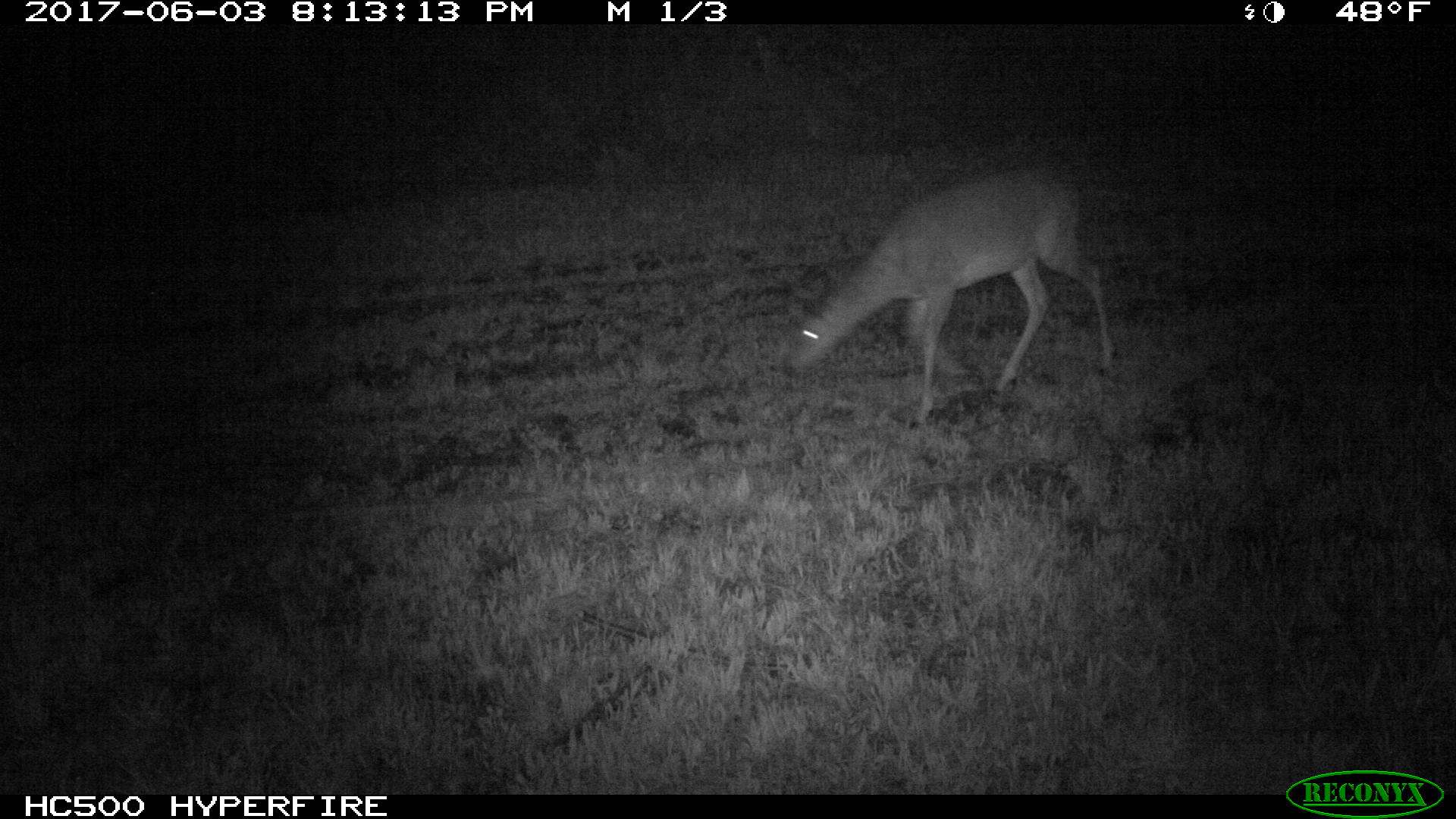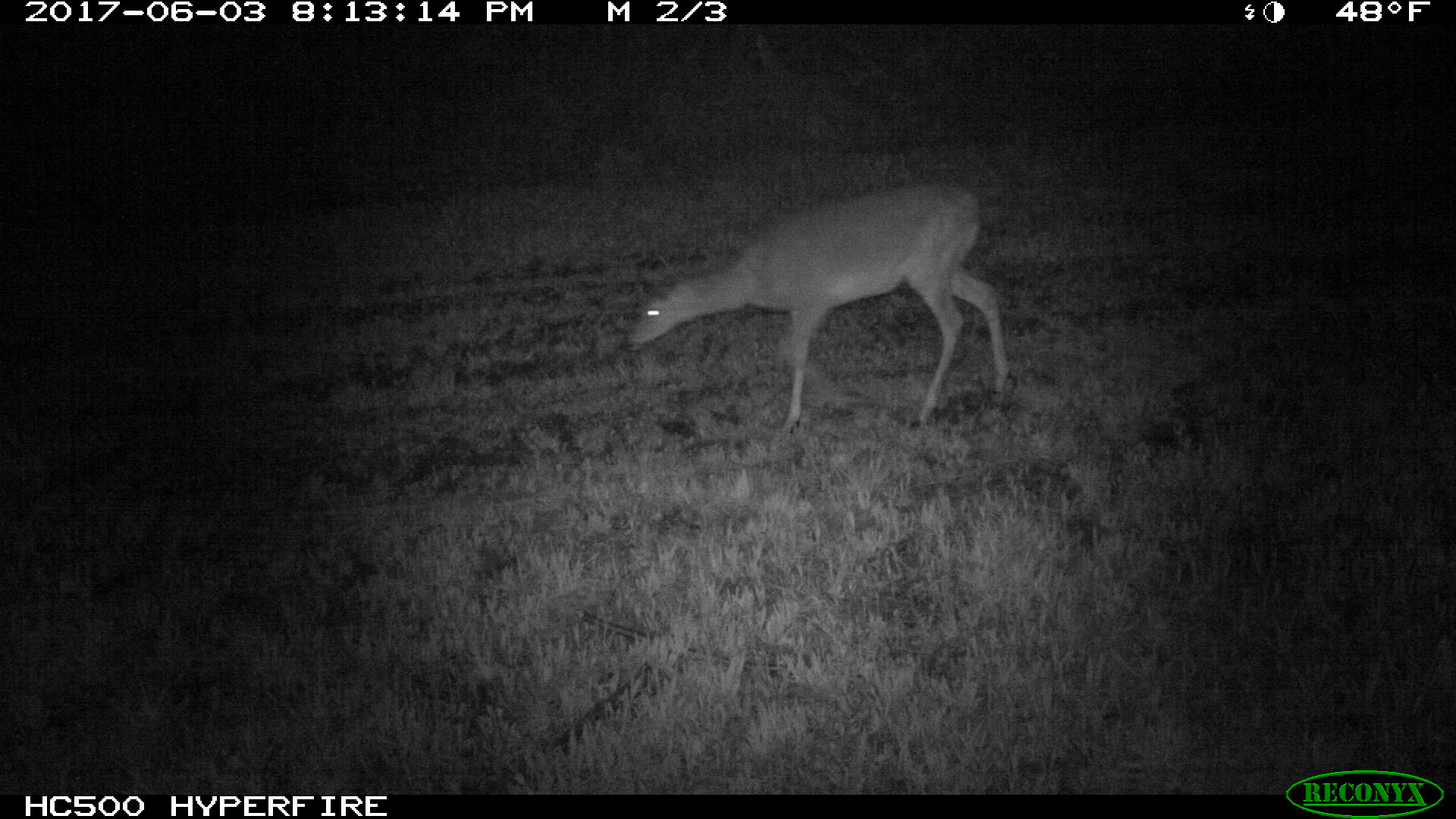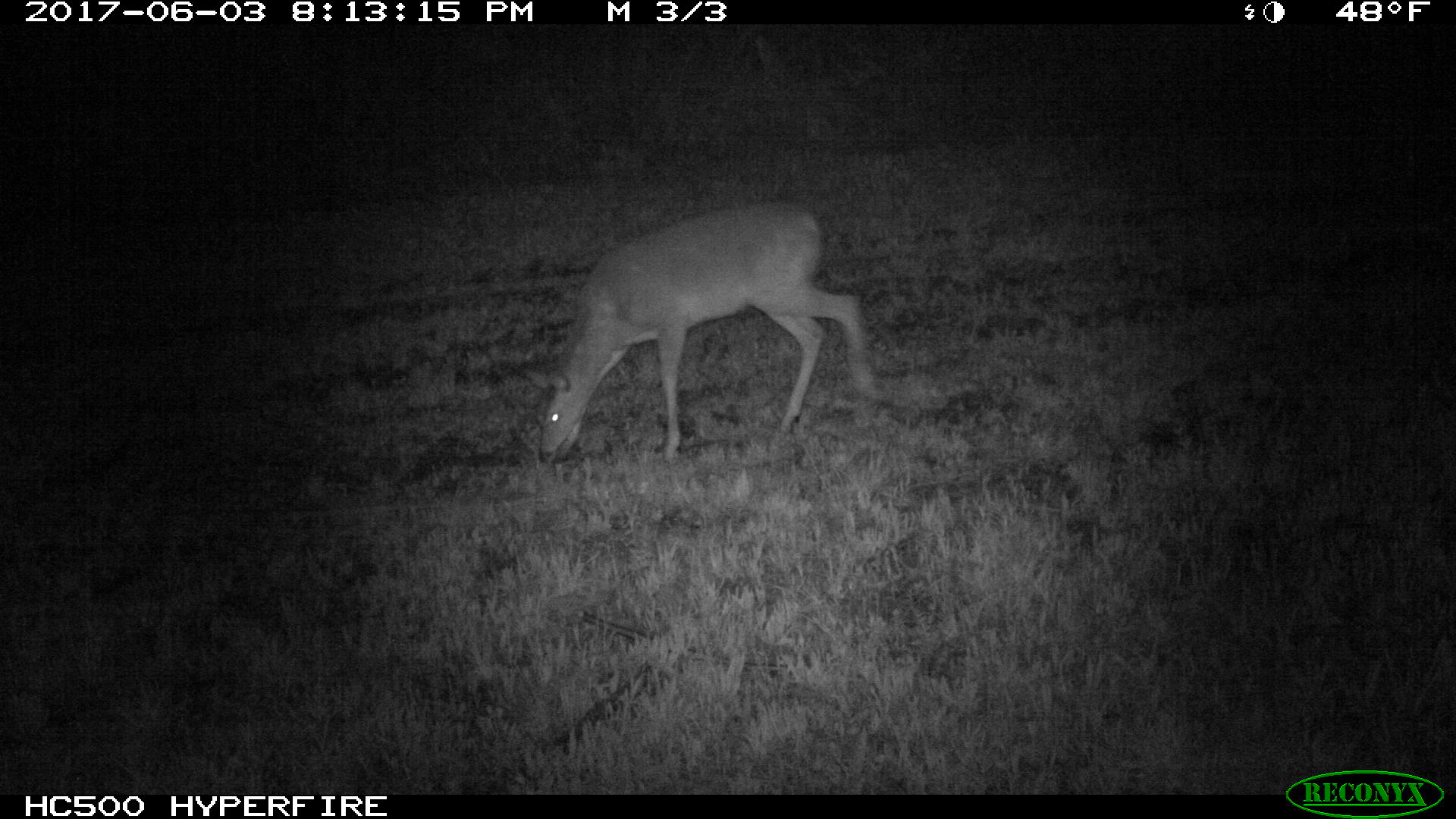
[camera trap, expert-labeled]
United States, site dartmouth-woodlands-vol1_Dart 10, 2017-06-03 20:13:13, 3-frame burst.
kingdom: Animalia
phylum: Chordata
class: Mammalia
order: Artiodactyla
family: Cervidae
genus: Odocoileus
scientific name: Odocoileus virginianus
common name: white-tailed deer